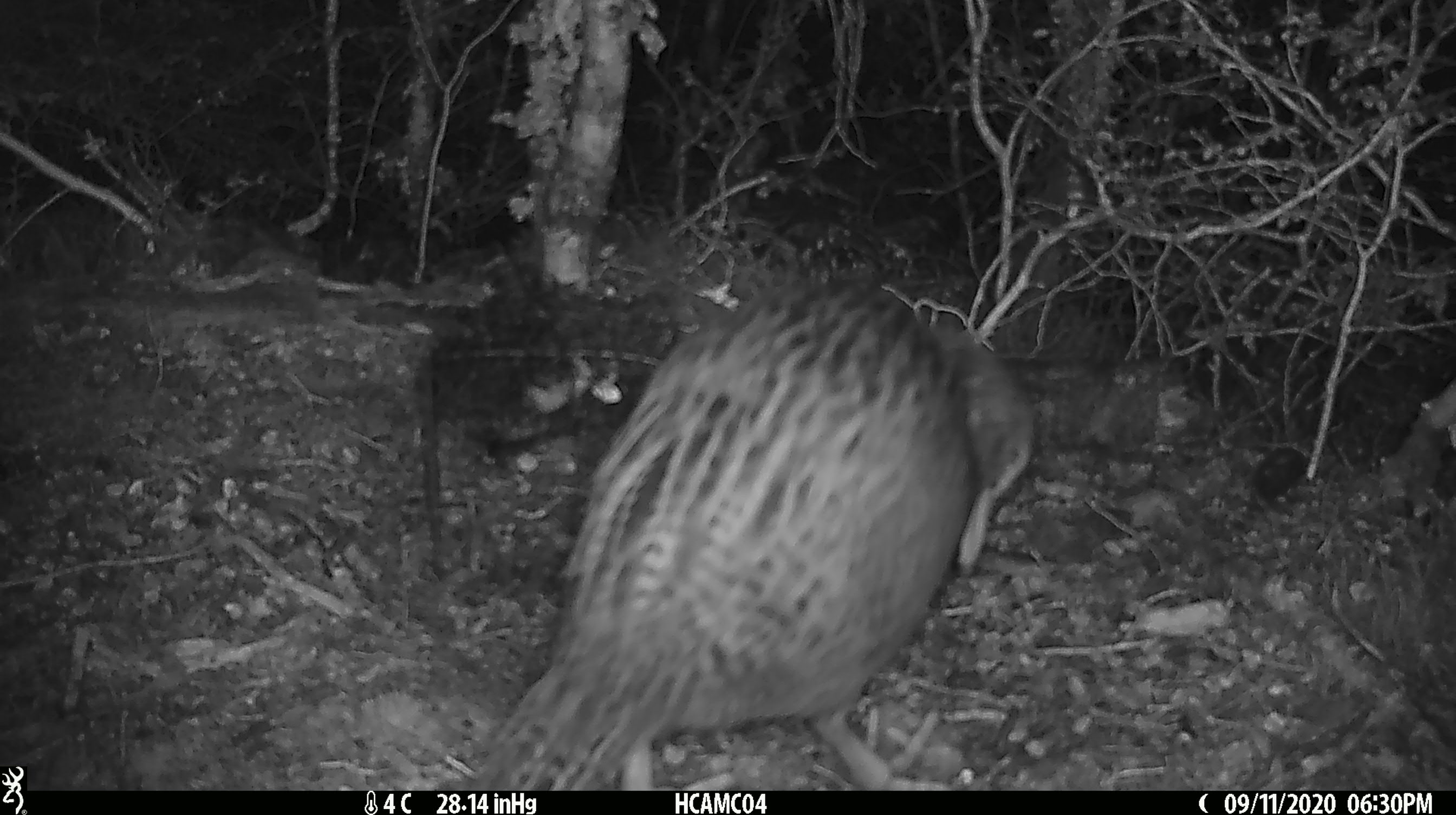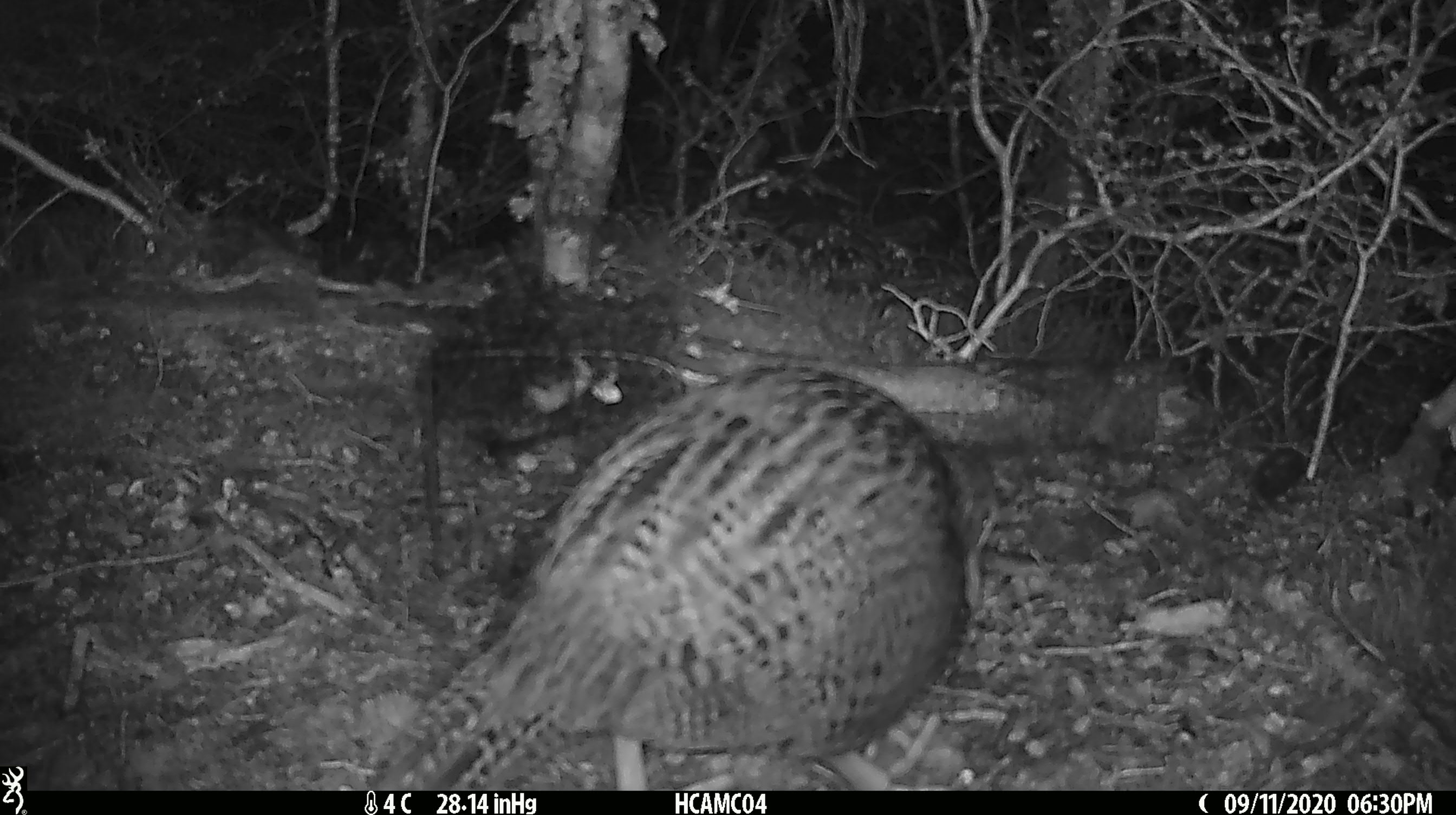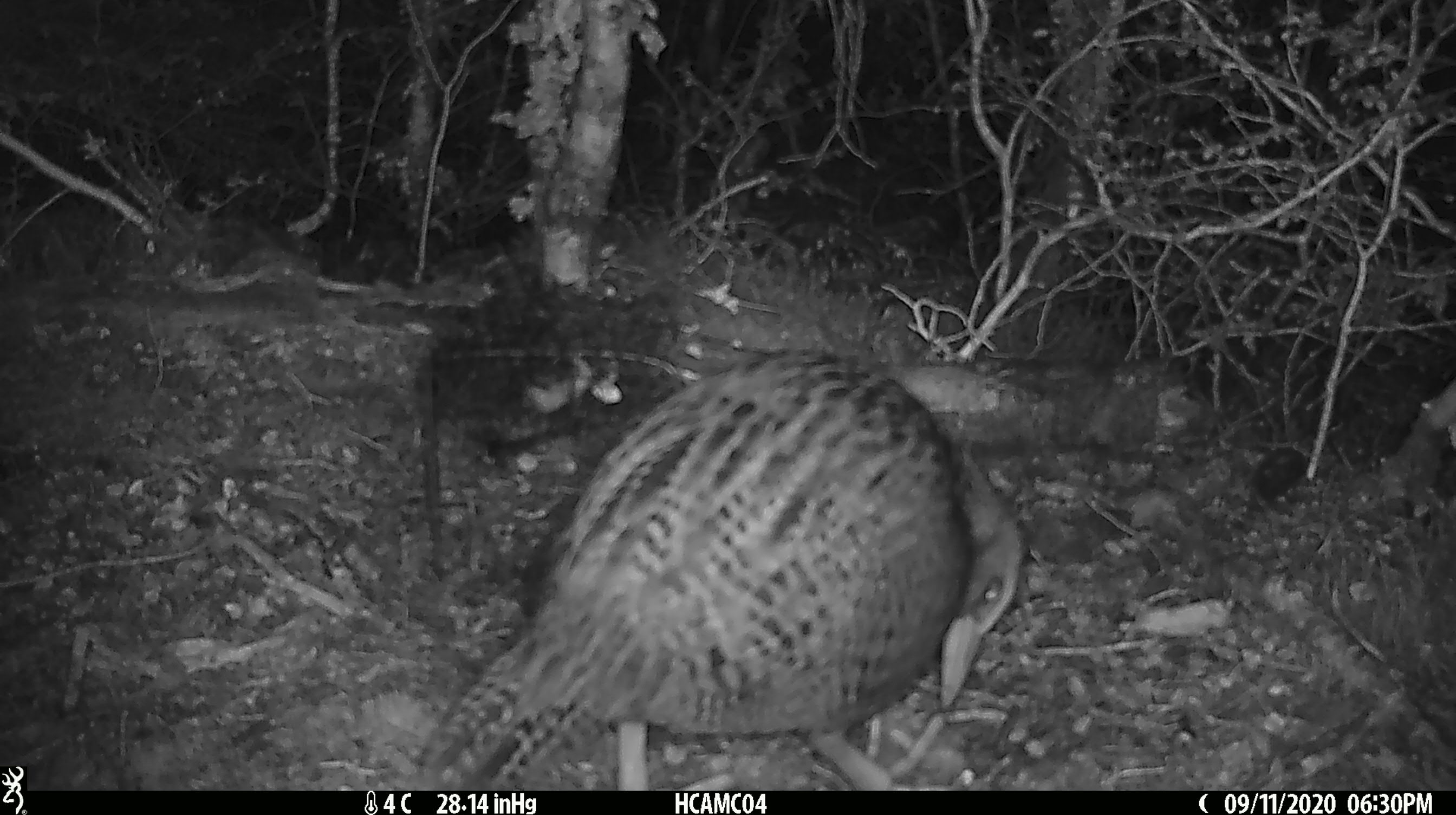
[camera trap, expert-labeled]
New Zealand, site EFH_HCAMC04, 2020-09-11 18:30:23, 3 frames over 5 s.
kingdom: Animalia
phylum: Chordata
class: Aves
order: Gruiformes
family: Rallidae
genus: Gallirallus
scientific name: Gallirallus australis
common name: weka